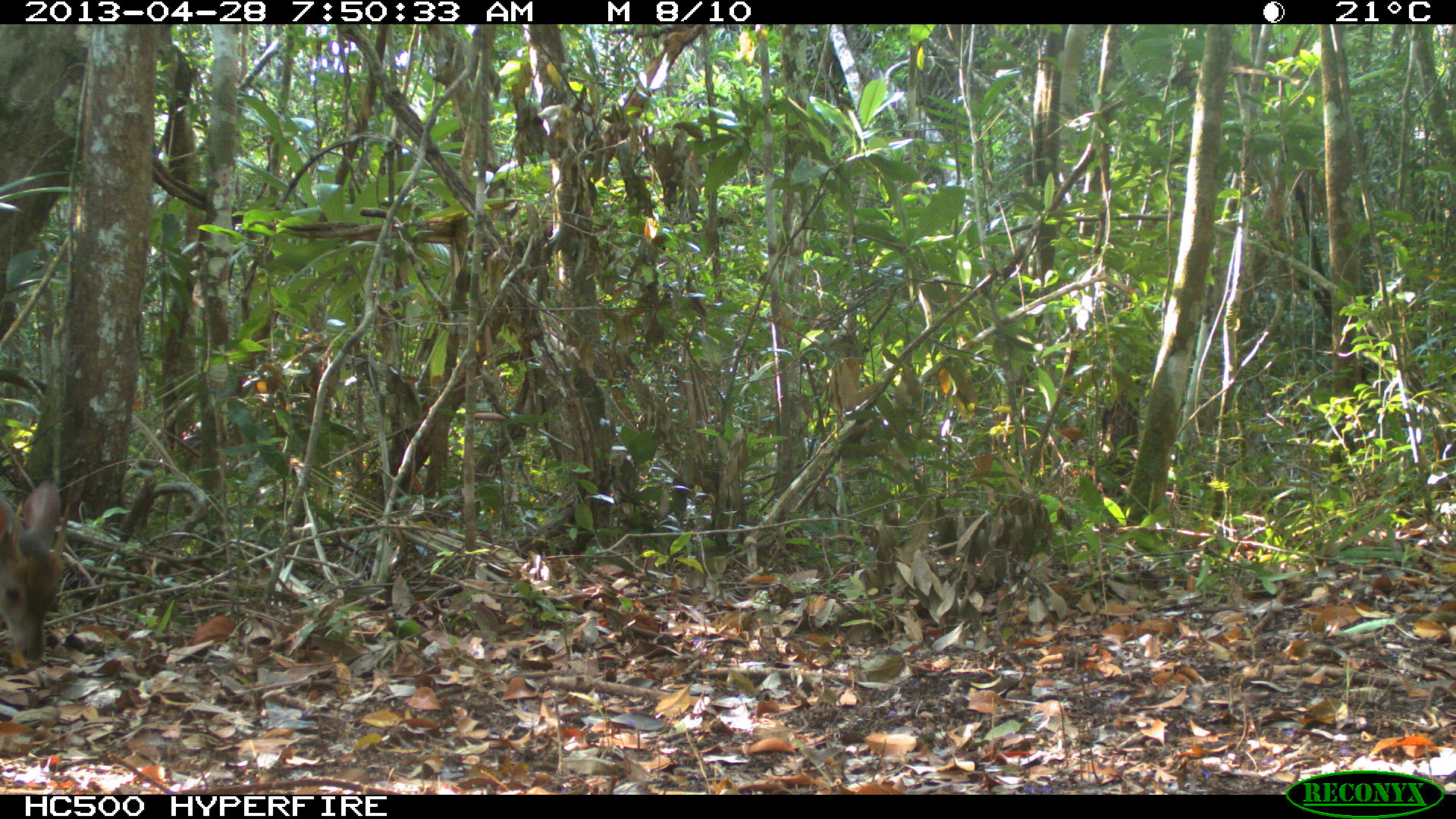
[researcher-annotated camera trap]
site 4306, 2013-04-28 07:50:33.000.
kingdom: Animalia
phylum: Chordata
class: Mammalia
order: Artiodactyla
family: Cervidae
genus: Odocoileus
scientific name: Odocoileus pandora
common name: yucatán brown brocket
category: mazama pandora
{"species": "mazama pandora (yucatán brown brocket) (Odocoileus pandora)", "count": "1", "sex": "male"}